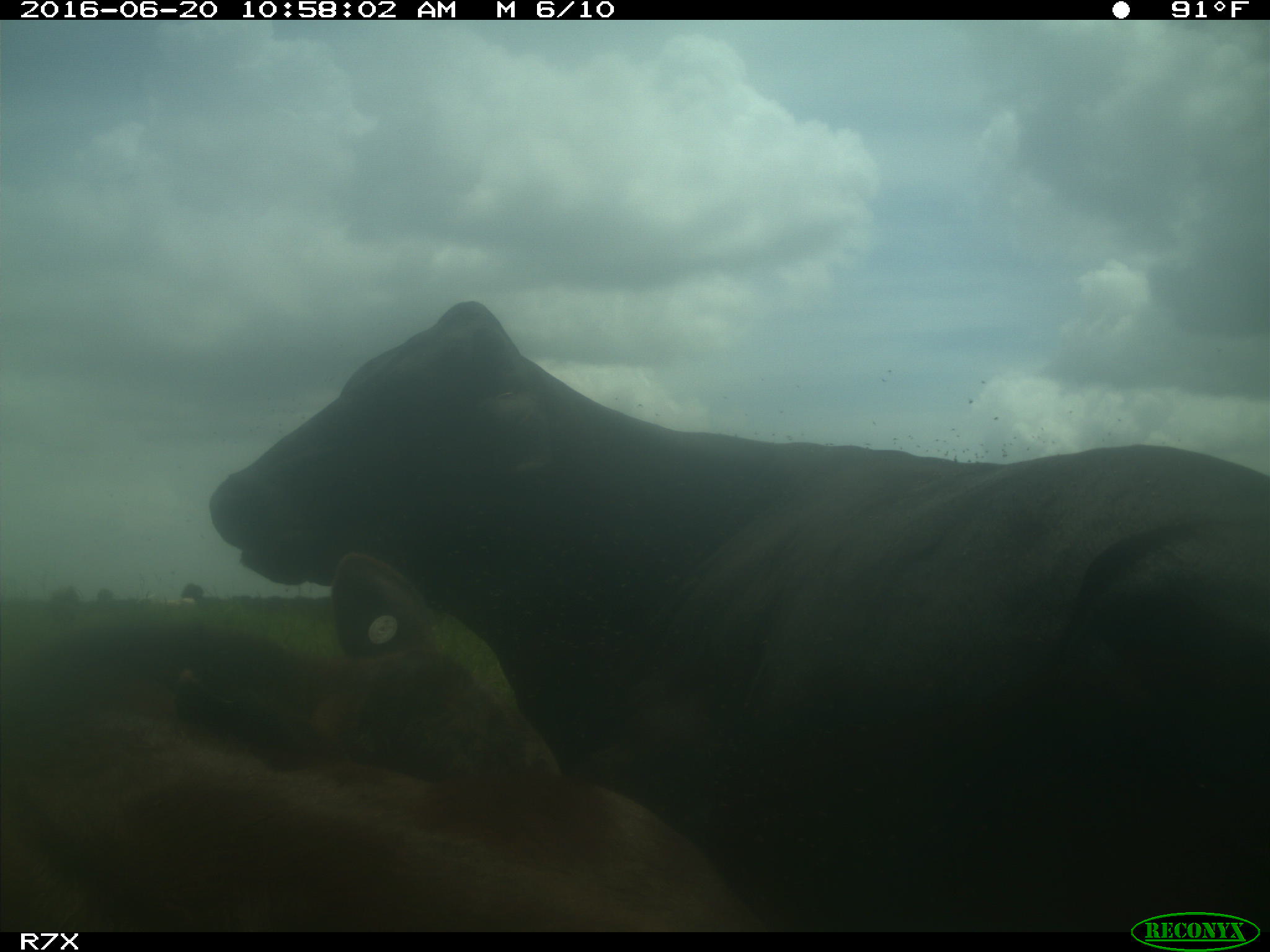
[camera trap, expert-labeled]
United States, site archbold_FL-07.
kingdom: Animalia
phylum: Chordata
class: Mammalia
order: Artiodactyla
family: Bovidae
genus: Bos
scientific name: Bos taurus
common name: domestic cow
Bos taurus (domestic cow).